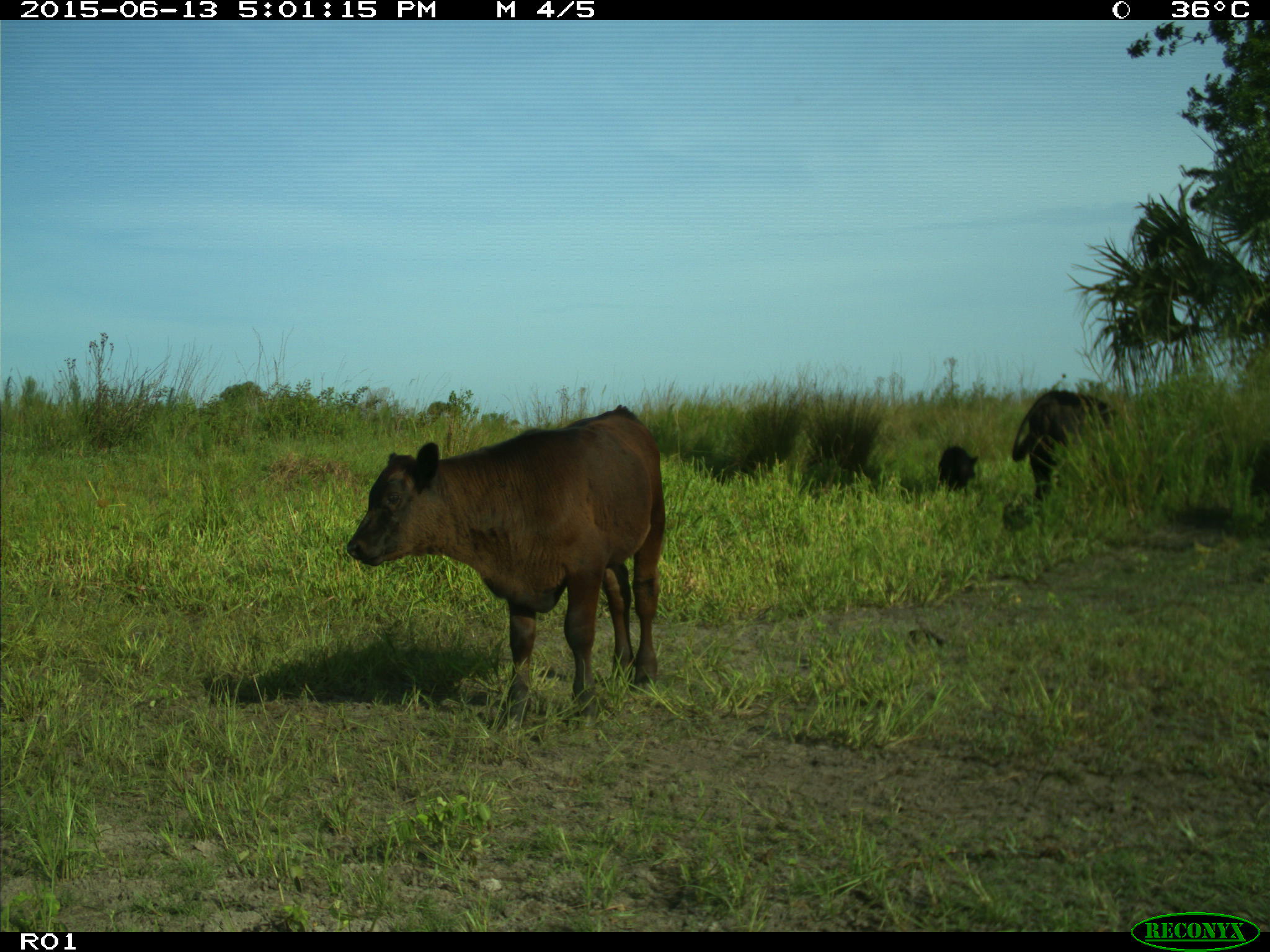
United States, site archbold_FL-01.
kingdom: Animalia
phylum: Chordata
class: Mammalia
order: Artiodactyla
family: Bovidae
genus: Bos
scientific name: Bos taurus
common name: domestic cow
Bos taurus (domestic cow).